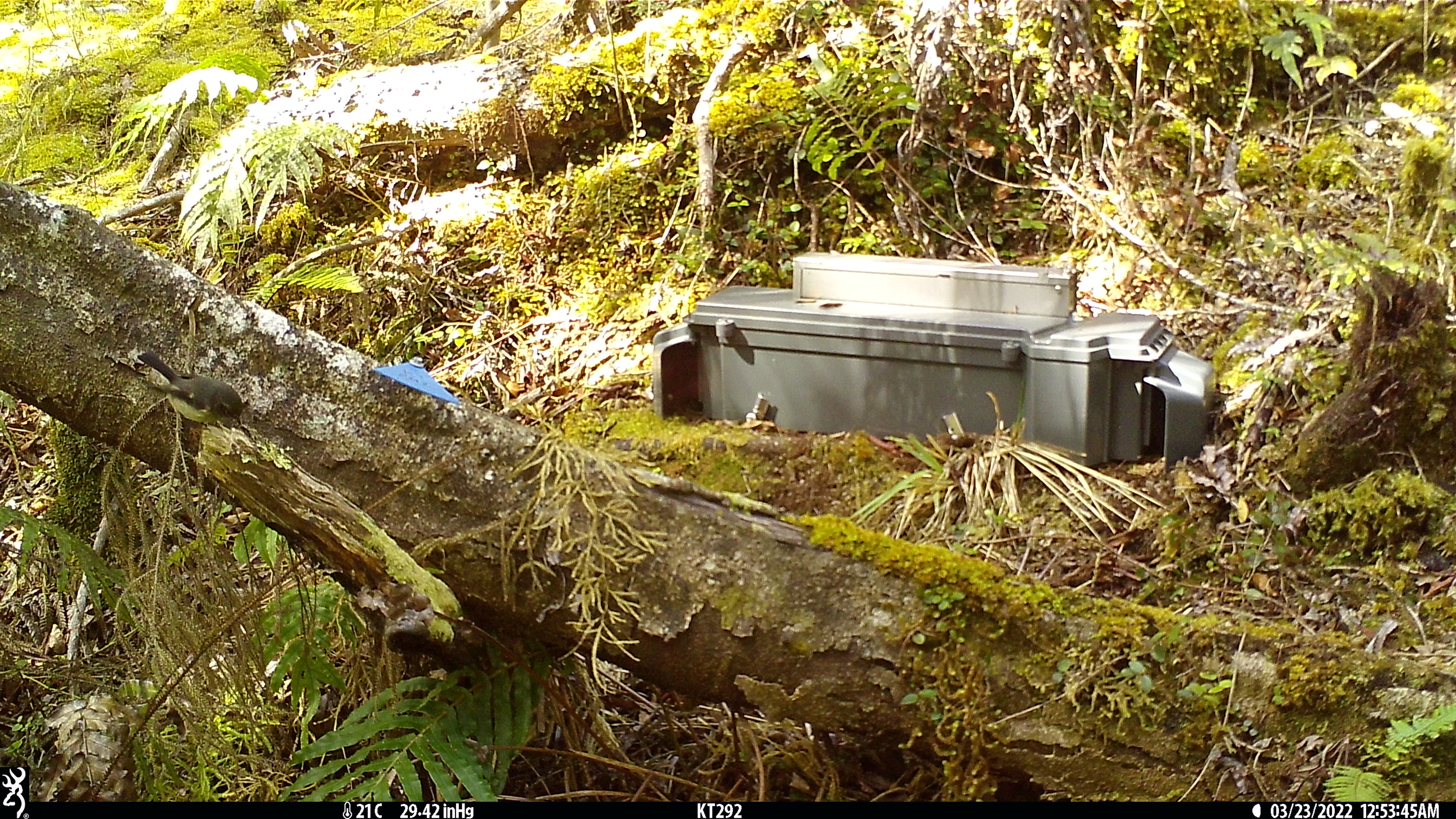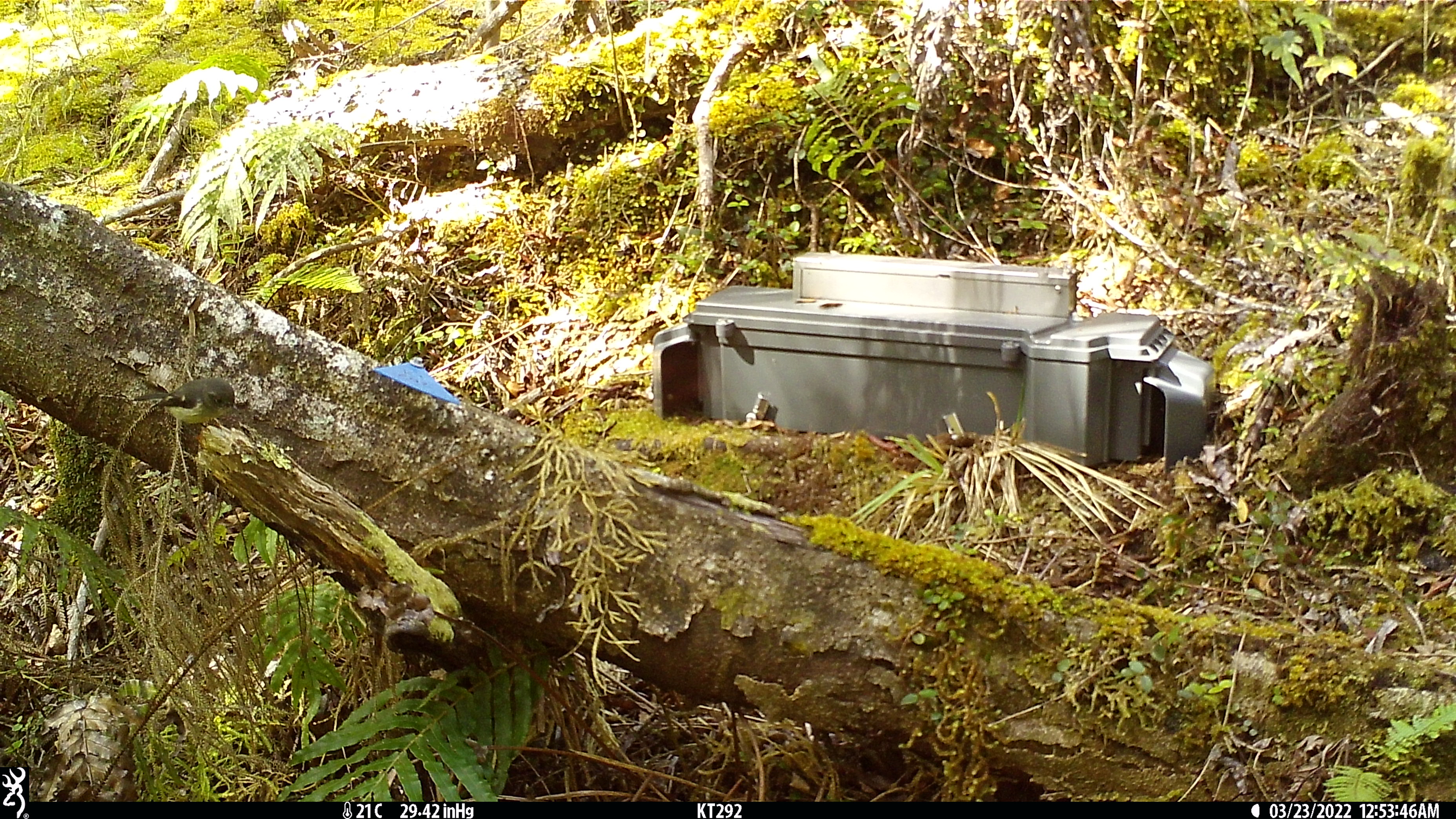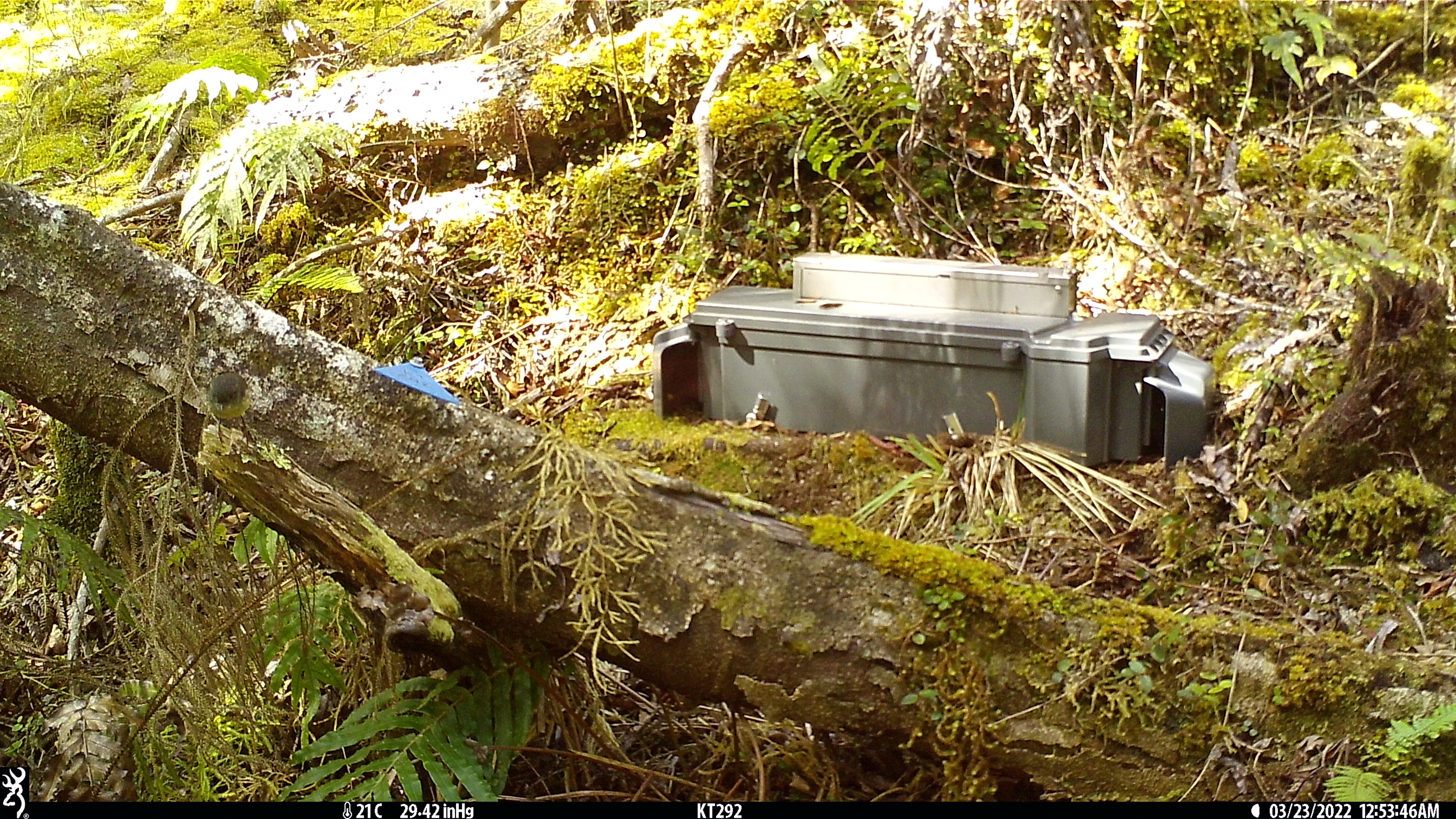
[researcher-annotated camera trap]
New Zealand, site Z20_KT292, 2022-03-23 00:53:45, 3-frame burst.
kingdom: Animalia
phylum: Chordata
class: Aves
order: Passeriformes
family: Petroicidae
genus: Petroica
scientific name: Petroica macrocephala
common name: tomtit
Tomtit (Petroica macrocephala).